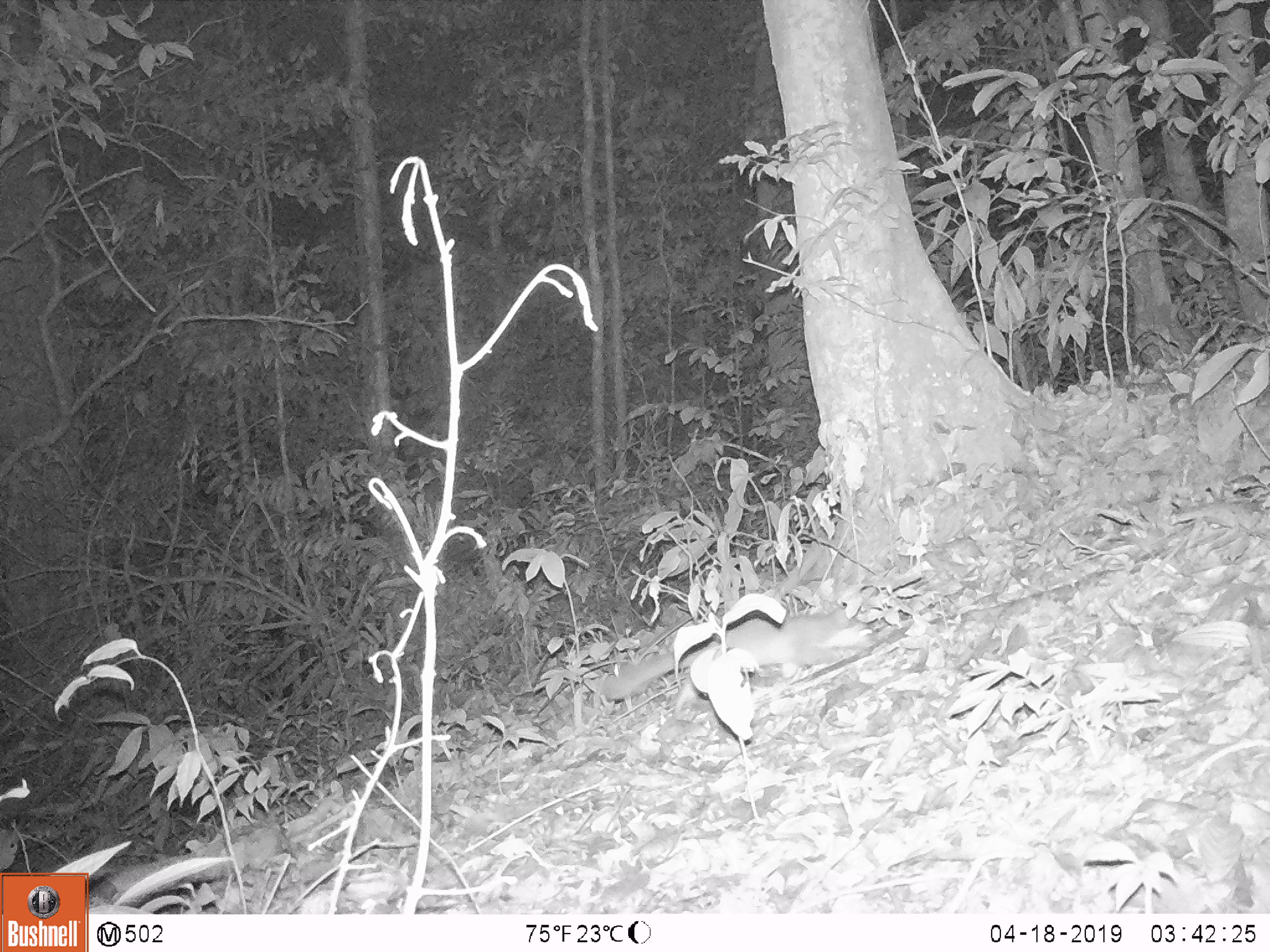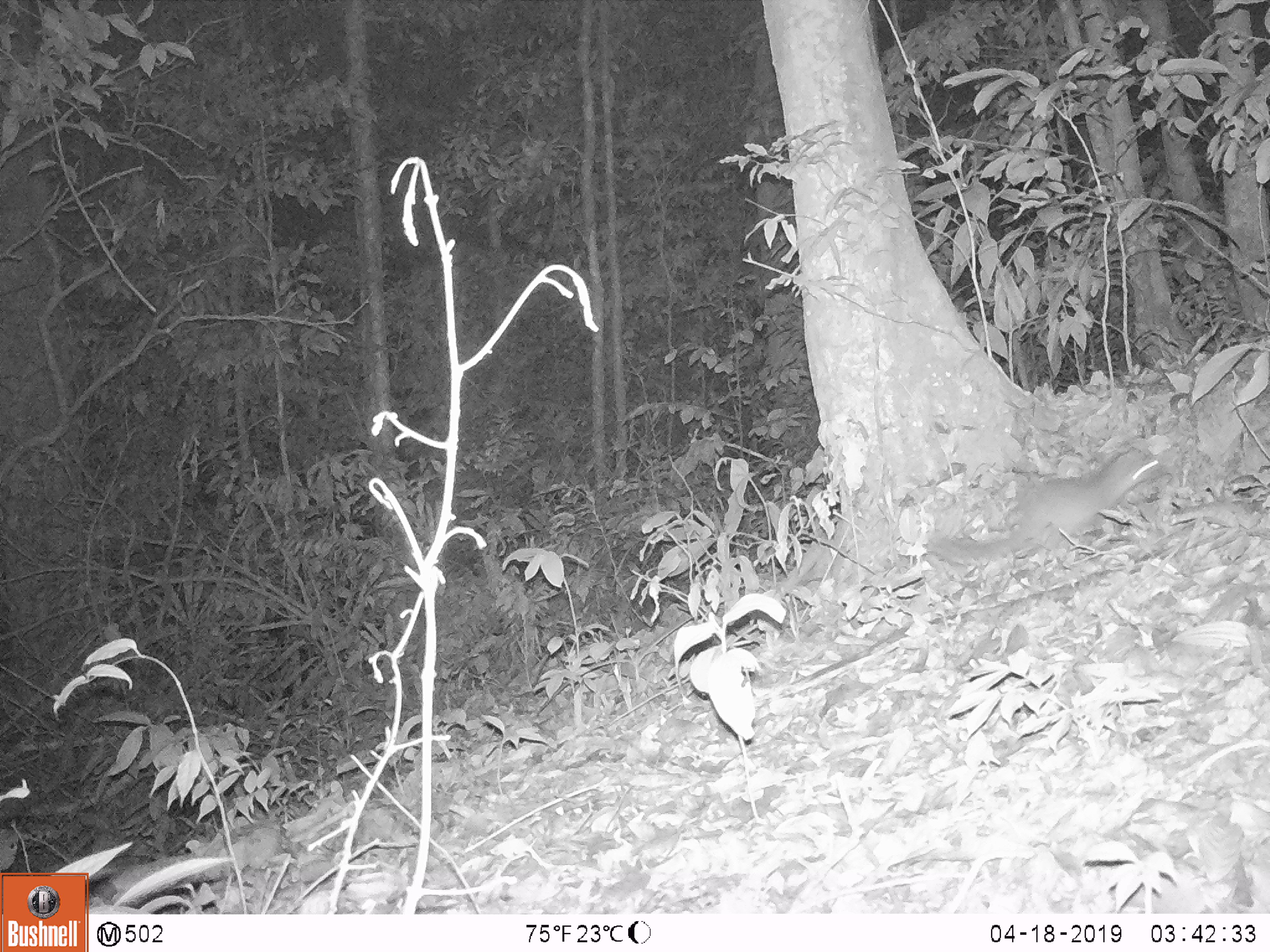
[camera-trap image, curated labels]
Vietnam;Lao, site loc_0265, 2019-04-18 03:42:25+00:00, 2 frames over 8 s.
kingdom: Animalia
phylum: Chordata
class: Mammalia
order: Carnivora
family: Mustelidae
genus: Melogale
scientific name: Melogale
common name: ferret badger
Ferret badger (Melogale). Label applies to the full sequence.